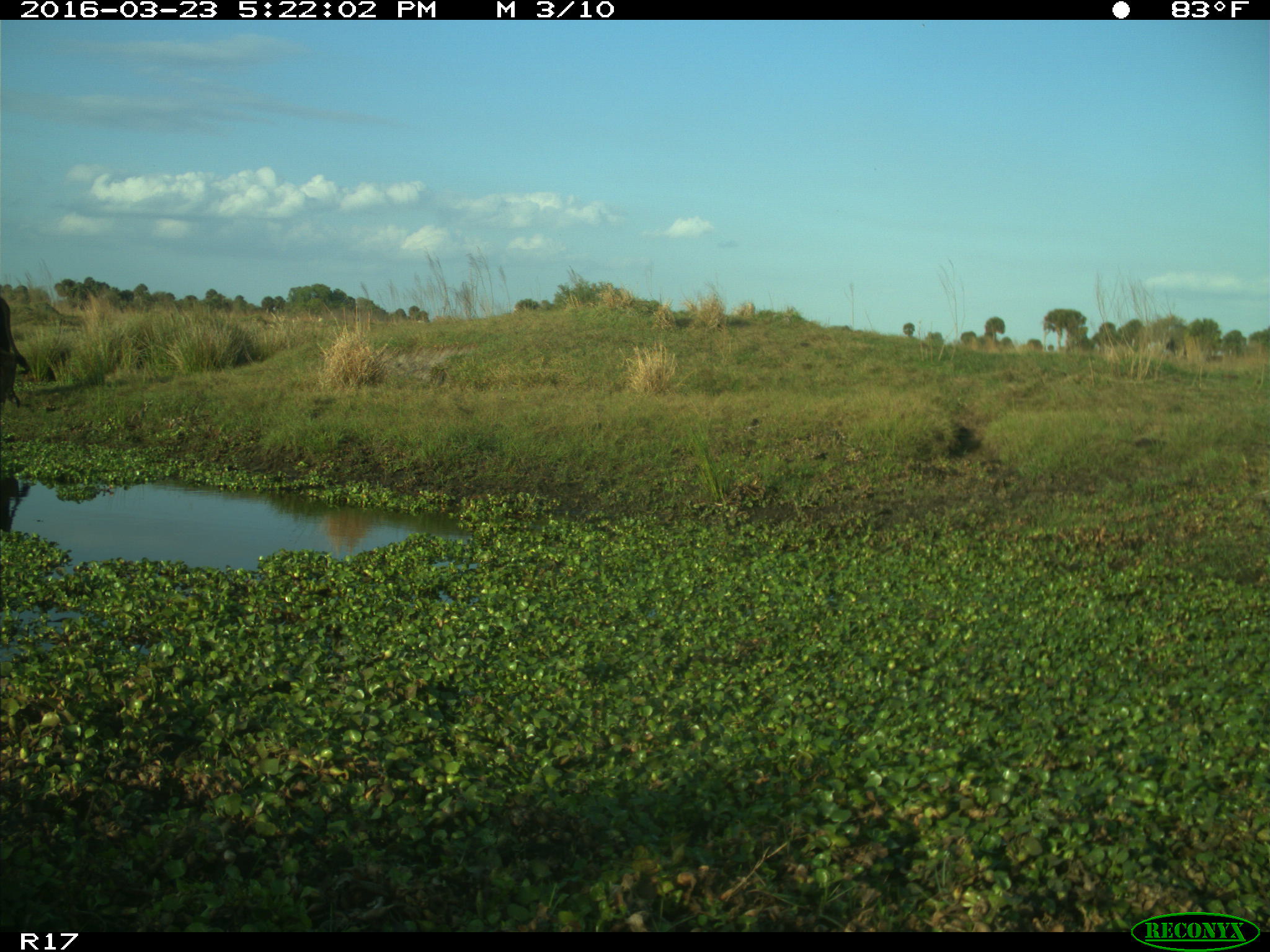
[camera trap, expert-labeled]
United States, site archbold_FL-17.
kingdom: Animalia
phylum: Chordata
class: Mammalia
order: Artiodactyla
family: Bovidae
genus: Bos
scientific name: Bos taurus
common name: domestic cow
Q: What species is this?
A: Bos taurus (domestic cow).